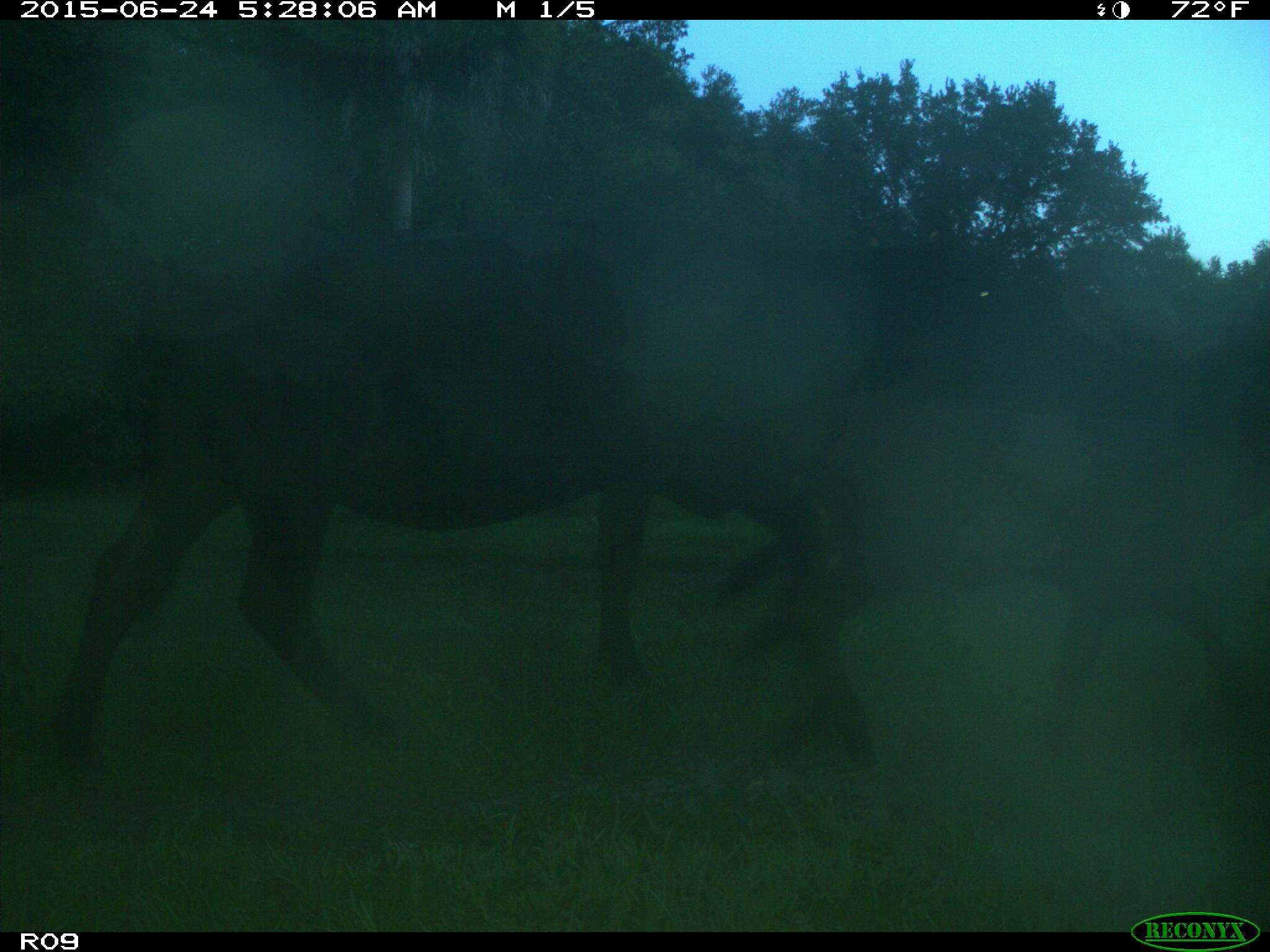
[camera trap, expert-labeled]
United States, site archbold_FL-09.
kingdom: Animalia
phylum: Chordata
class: Mammalia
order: Artiodactyla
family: Bovidae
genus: Bos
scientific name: Bos taurus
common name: domestic cow